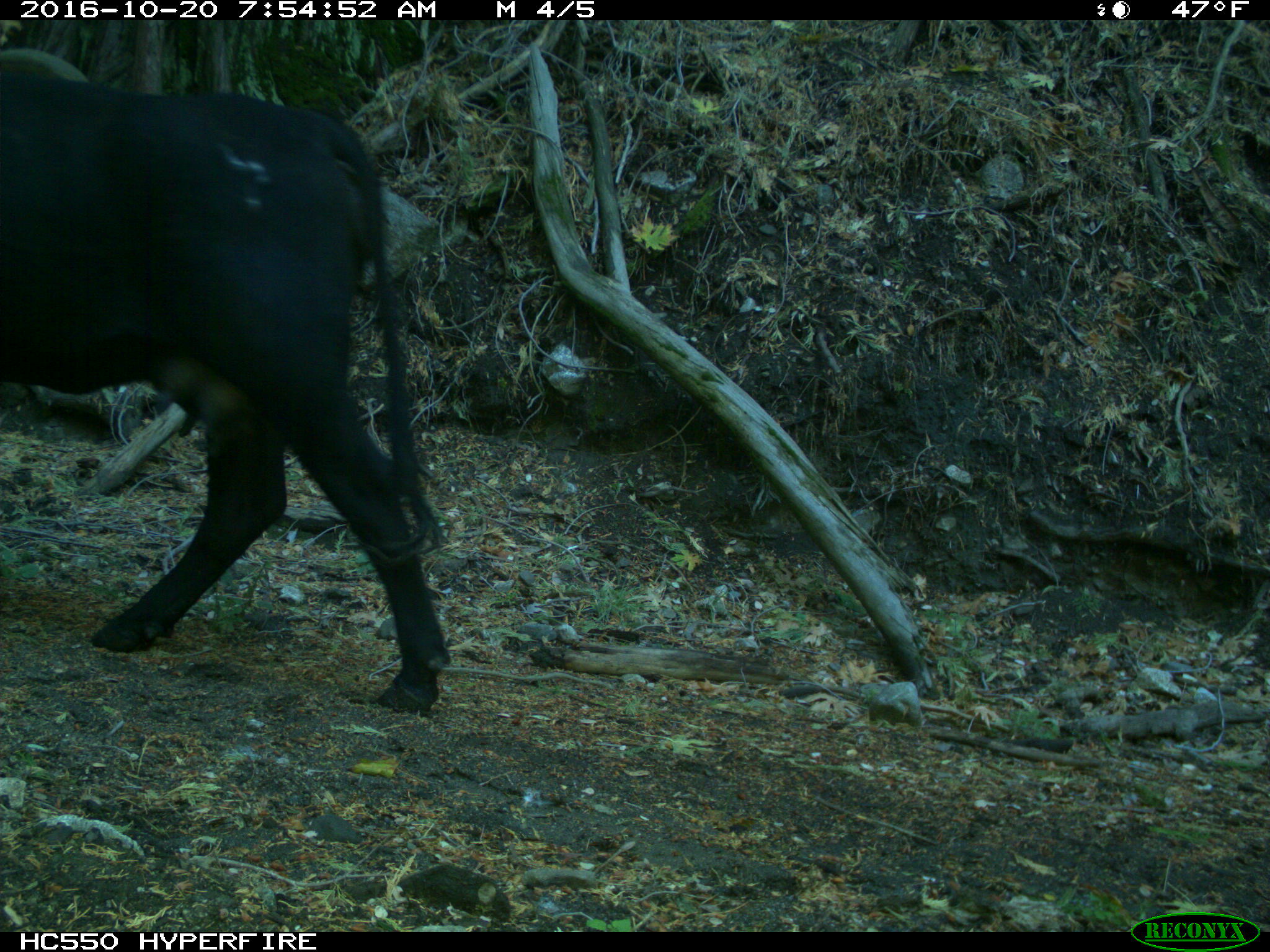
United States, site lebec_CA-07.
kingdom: Animalia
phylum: Chordata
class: Mammalia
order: Artiodactyla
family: Bovidae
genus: Bos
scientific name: Bos taurus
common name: domestic cow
Bos taurus (domestic cow).